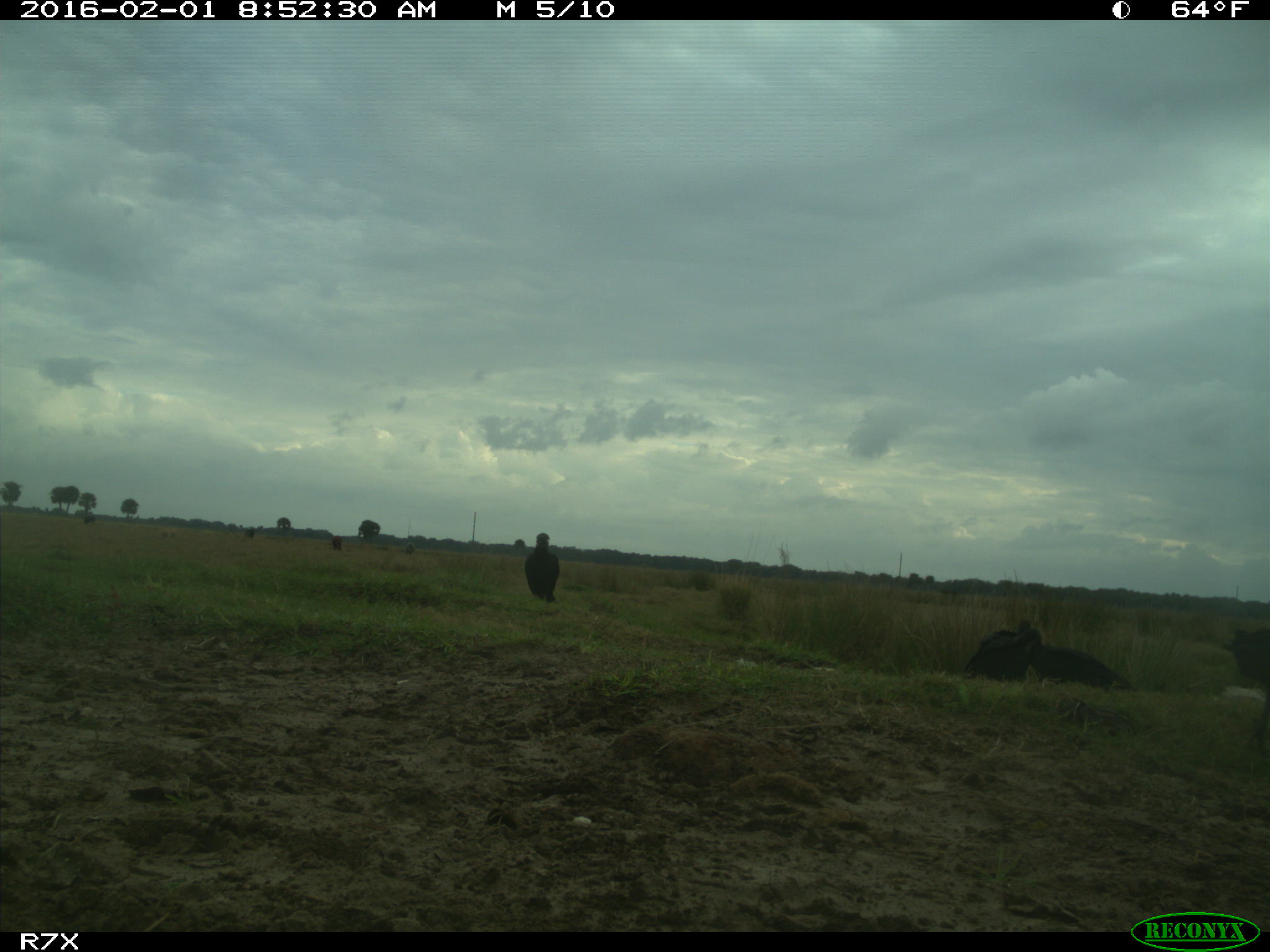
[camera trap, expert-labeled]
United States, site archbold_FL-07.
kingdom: Animalia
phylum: Chordata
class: Aves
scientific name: Aves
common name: birds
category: unidentified bird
Unidentified bird (birds) (Aves).